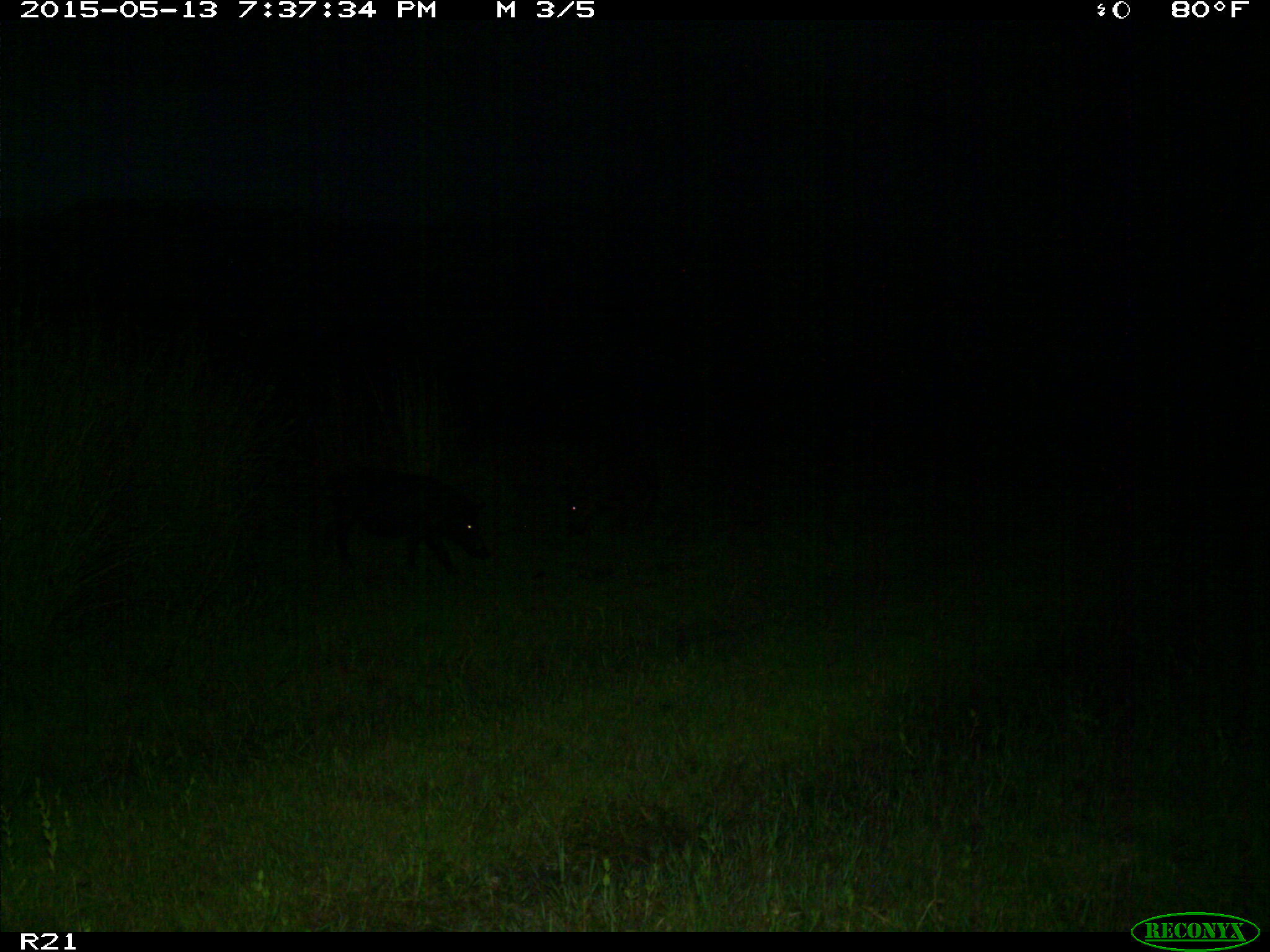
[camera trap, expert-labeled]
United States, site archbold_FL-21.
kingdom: Animalia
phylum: Chordata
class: Mammalia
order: Artiodactyla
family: Suidae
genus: Sus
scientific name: Sus scrofa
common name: wild boar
Sus scrofa (wild boar).